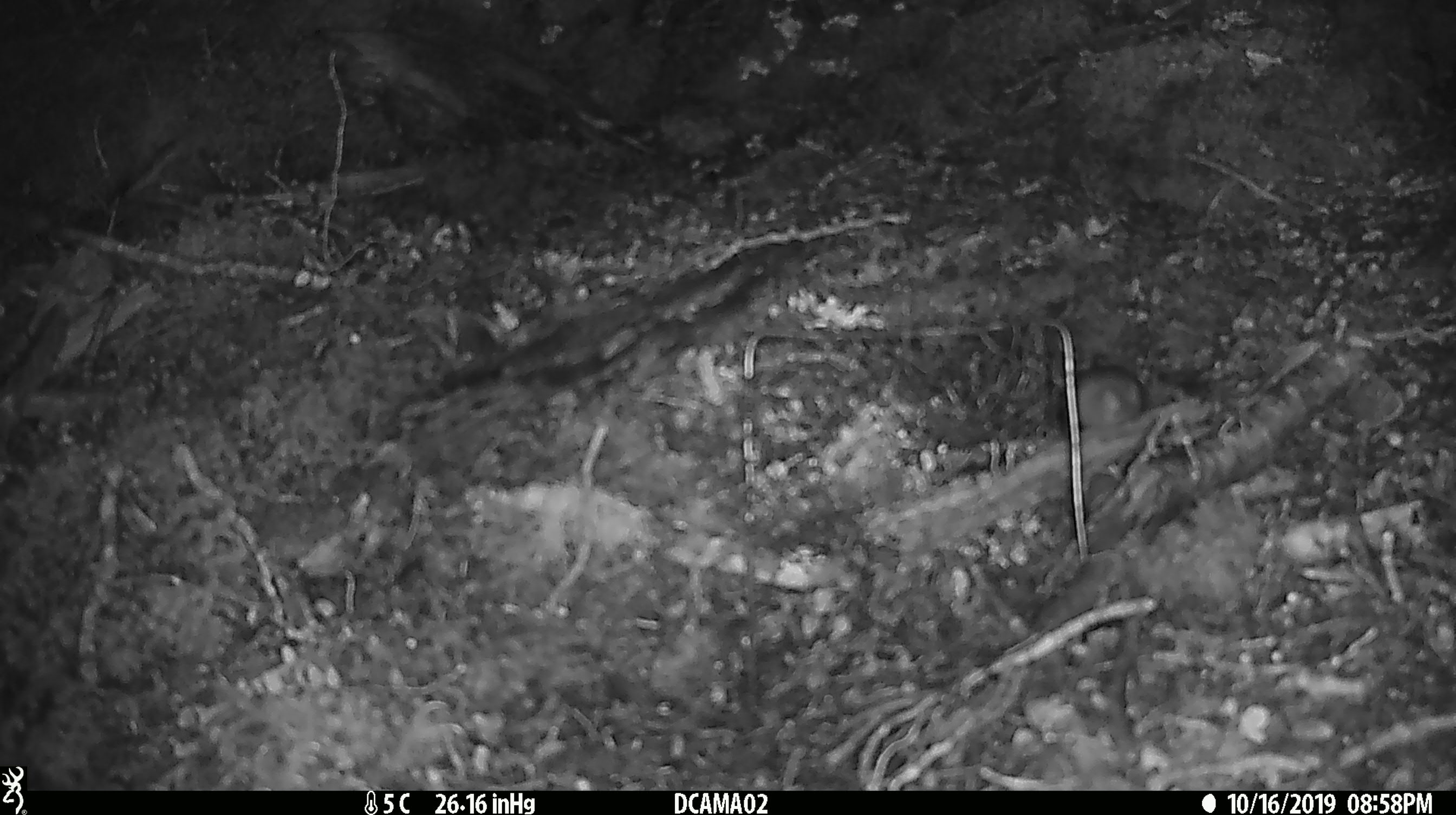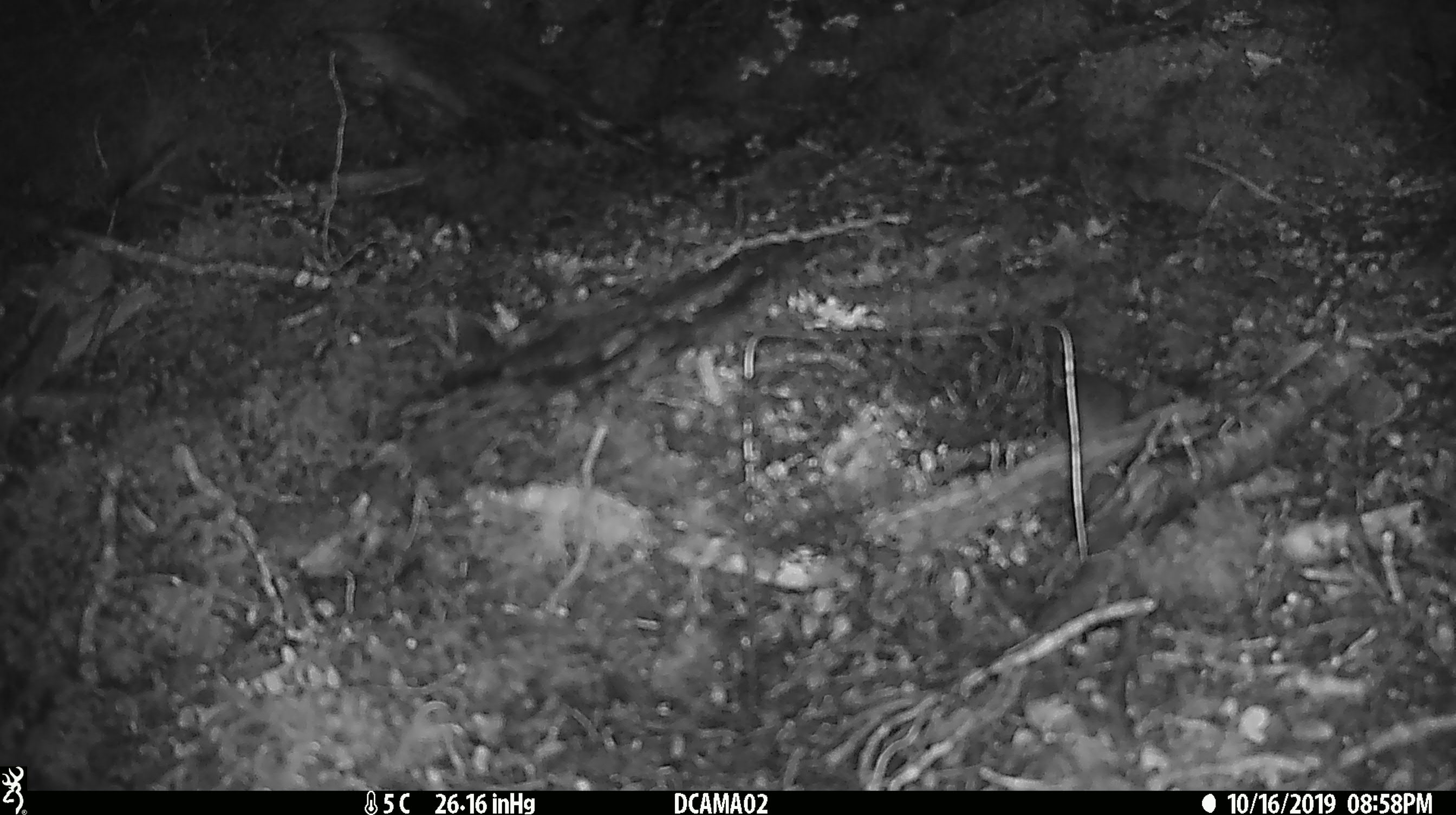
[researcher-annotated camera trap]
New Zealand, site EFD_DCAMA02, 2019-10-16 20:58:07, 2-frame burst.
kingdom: Animalia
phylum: Chordata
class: Mammalia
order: Rodentia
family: Muridae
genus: Mus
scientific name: Mus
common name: mouse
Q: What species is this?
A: Mouse (Mus).